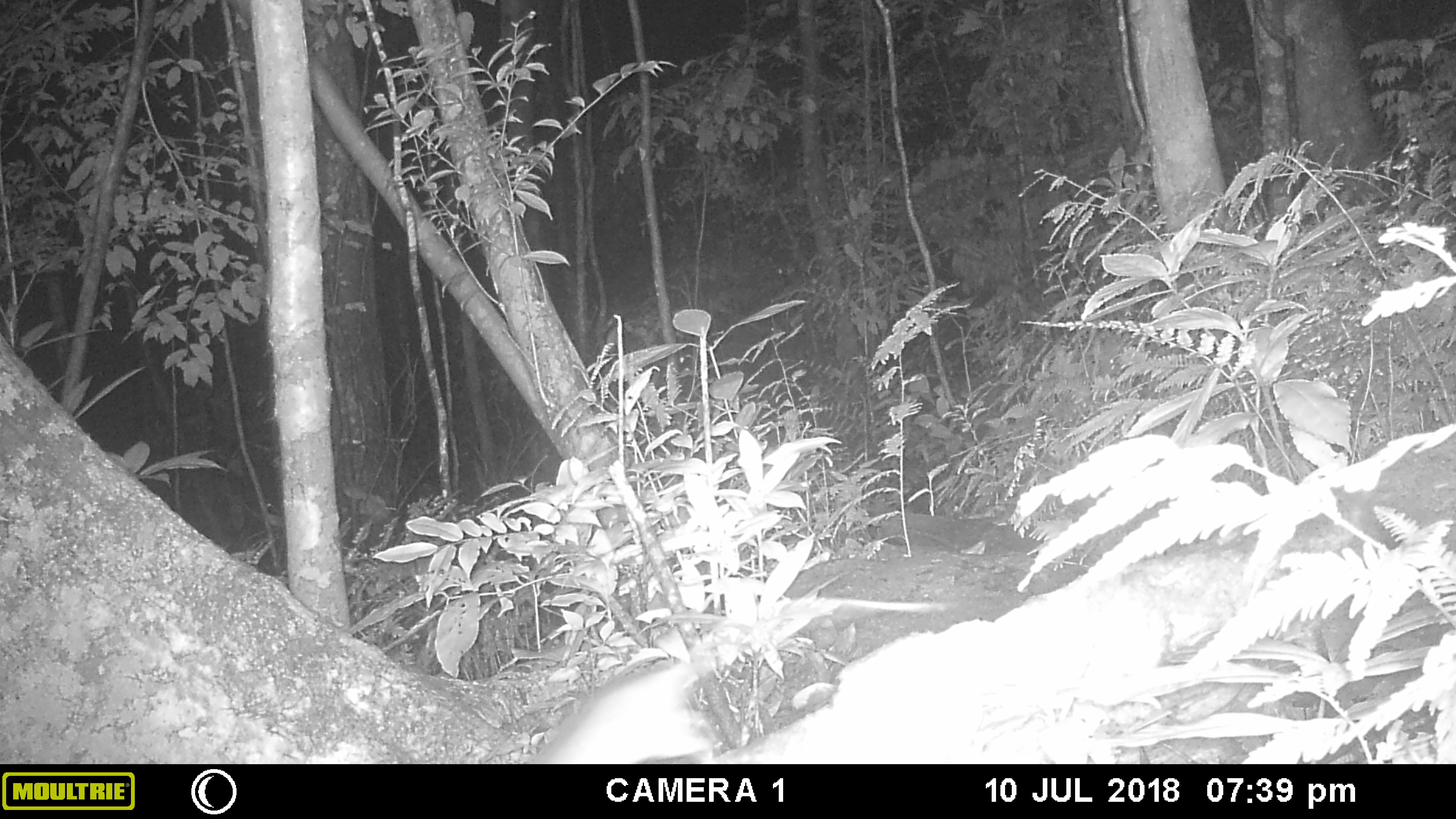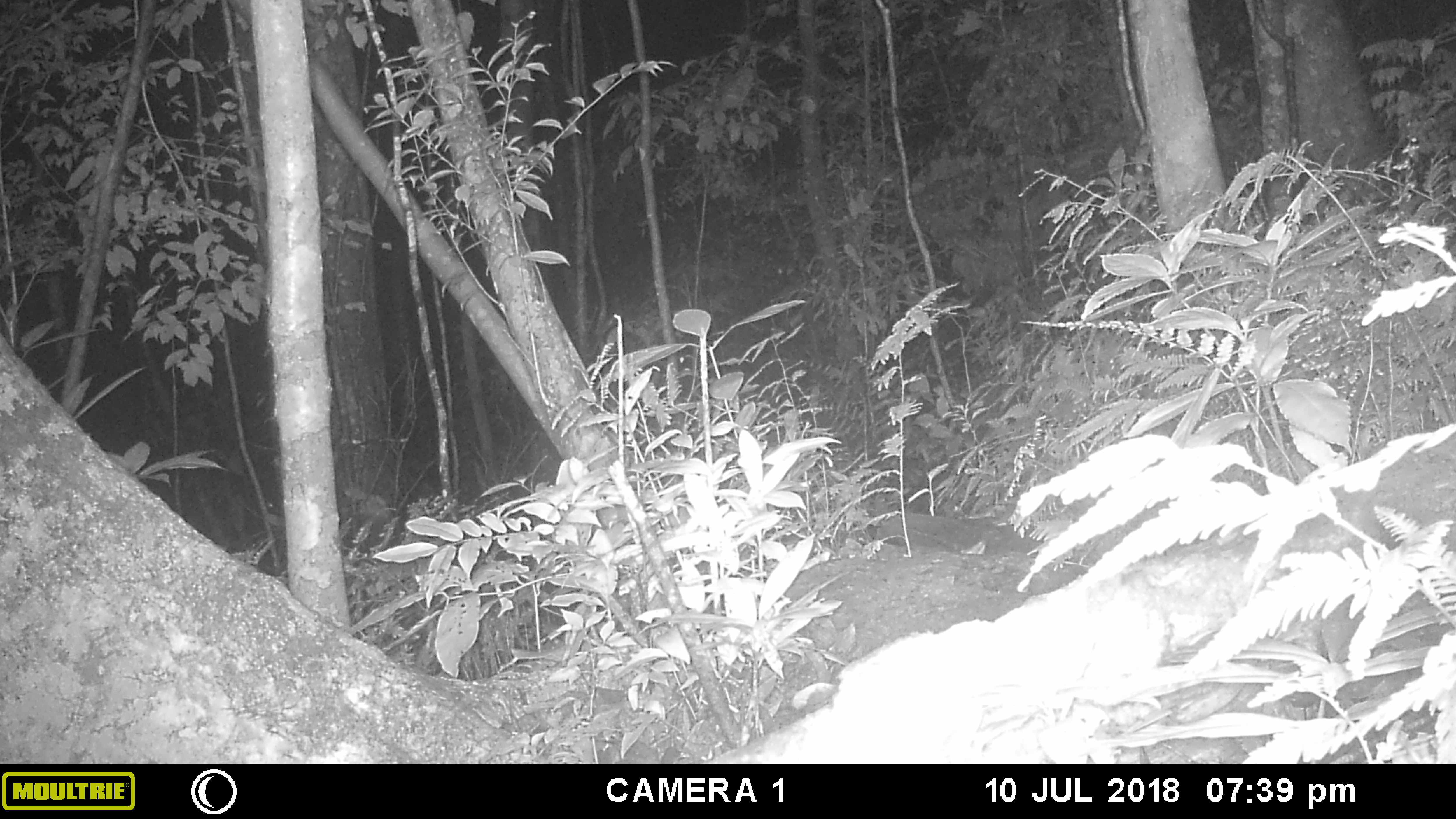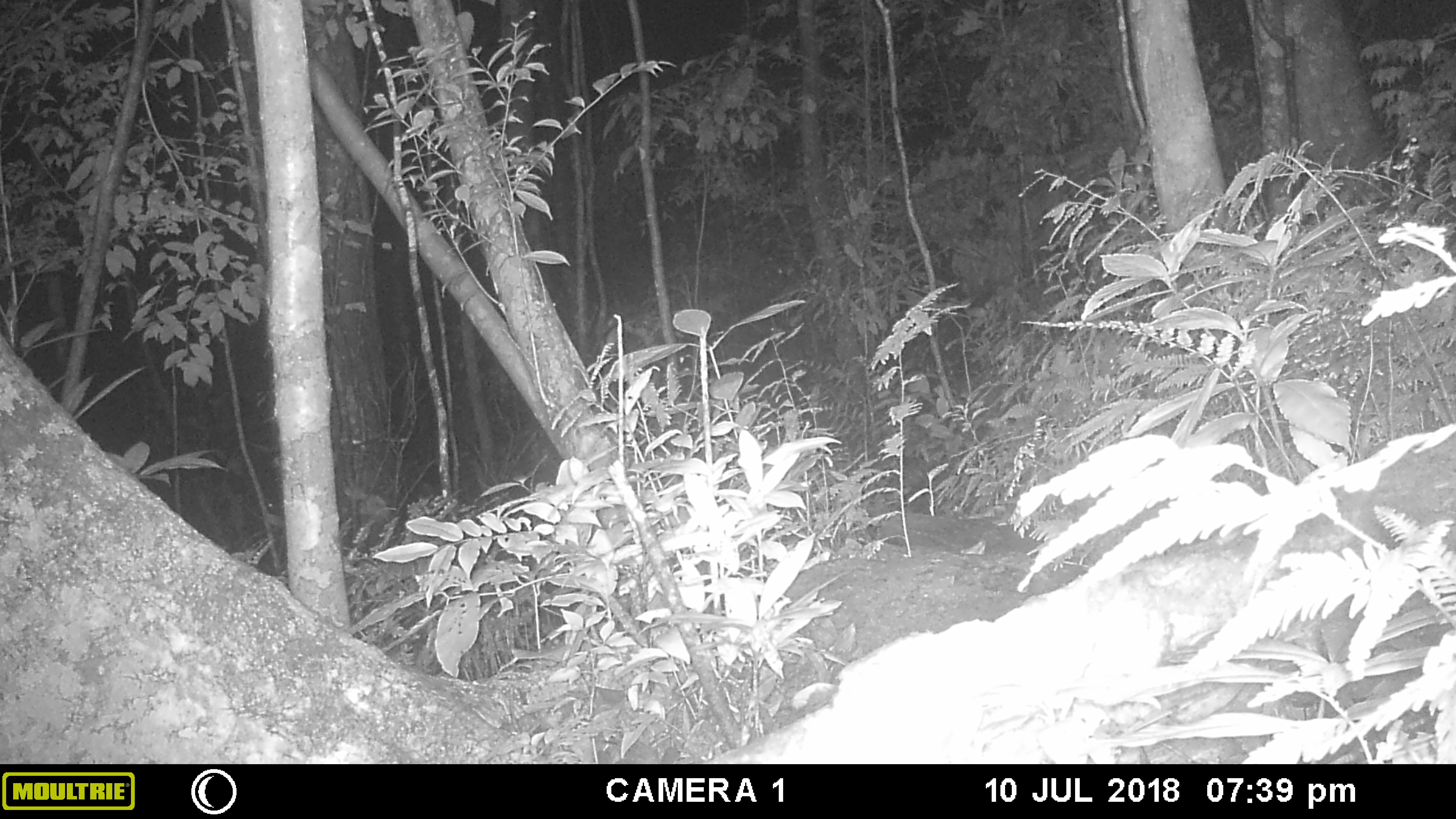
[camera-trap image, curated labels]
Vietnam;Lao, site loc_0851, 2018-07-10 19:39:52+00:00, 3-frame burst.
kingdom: Animalia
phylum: Chordata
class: Mammalia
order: Rodentia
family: Muridae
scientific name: Muridae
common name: old-world mice and rats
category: unidentified murid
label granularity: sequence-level